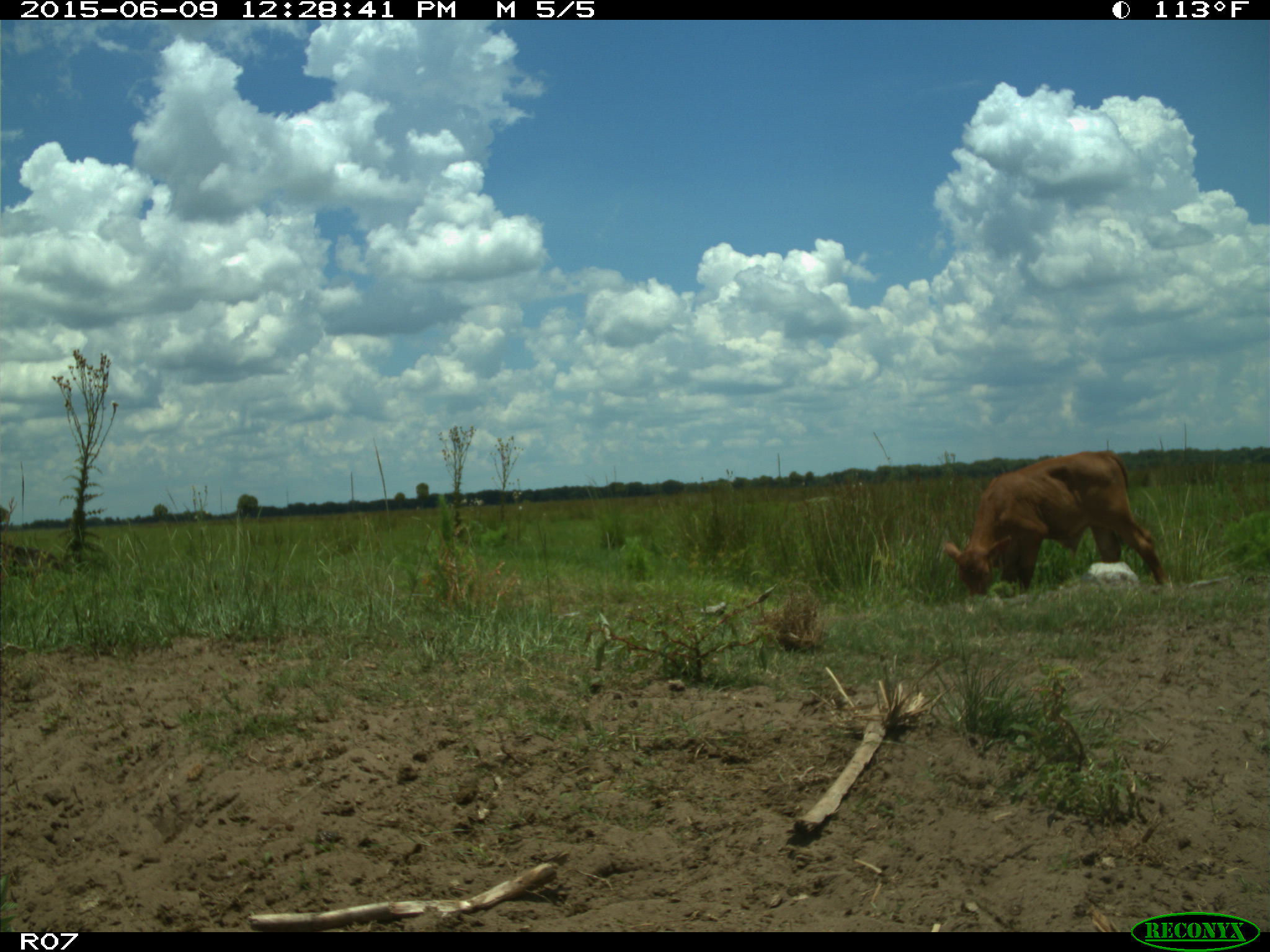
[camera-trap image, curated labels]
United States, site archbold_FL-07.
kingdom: Animalia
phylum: Chordata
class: Mammalia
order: Artiodactyla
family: Bovidae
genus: Bos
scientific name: Bos taurus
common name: domestic cow